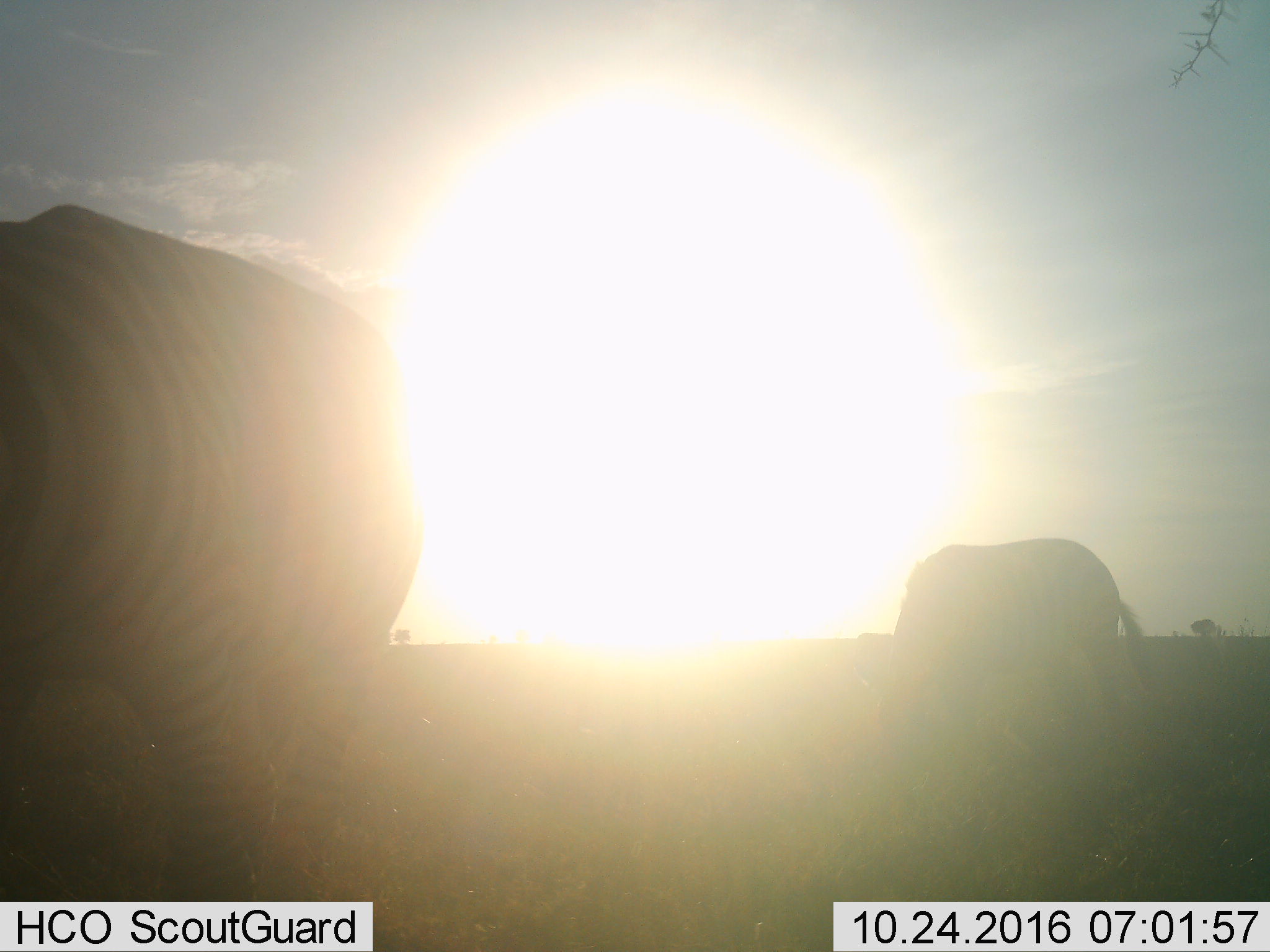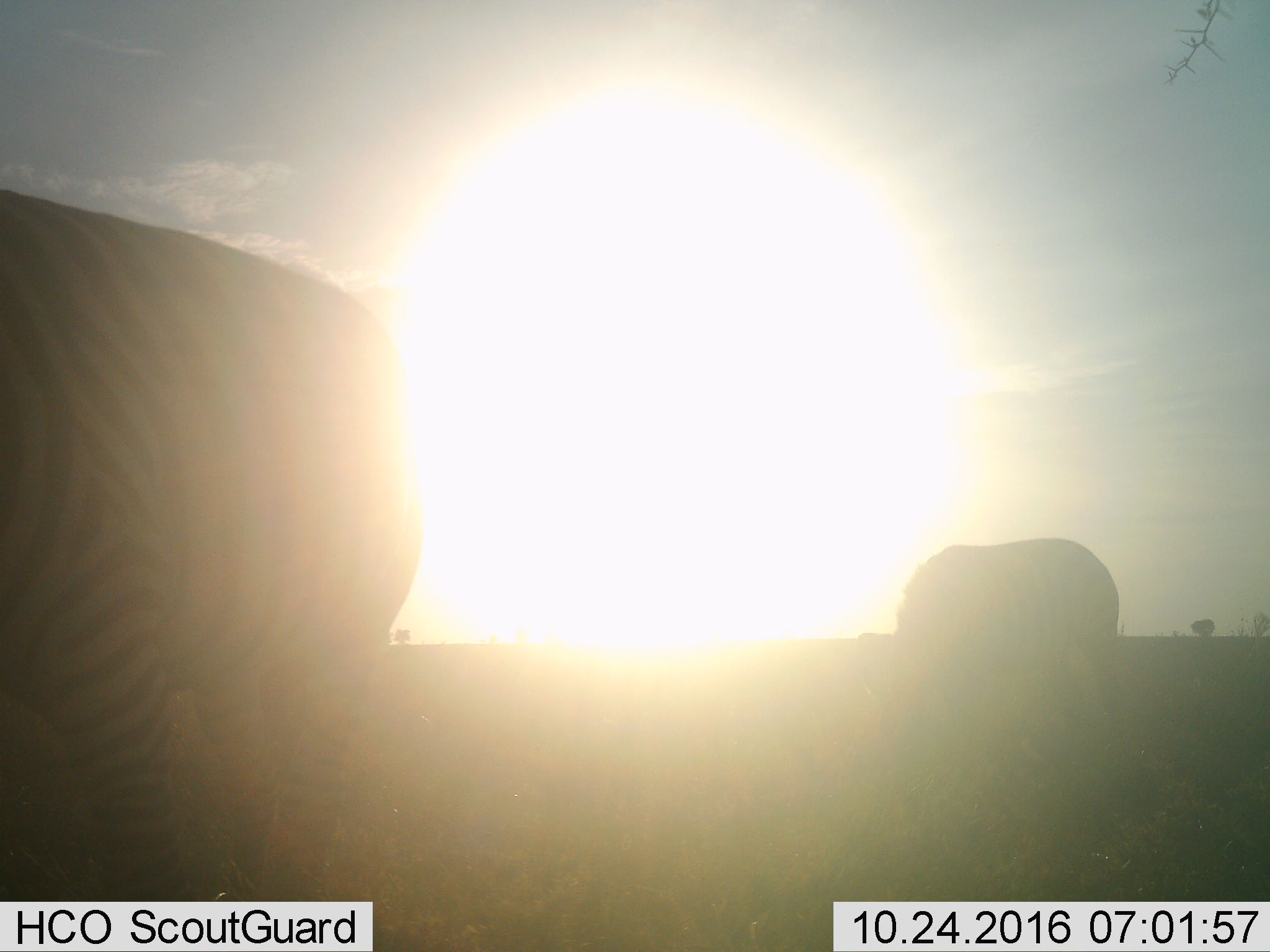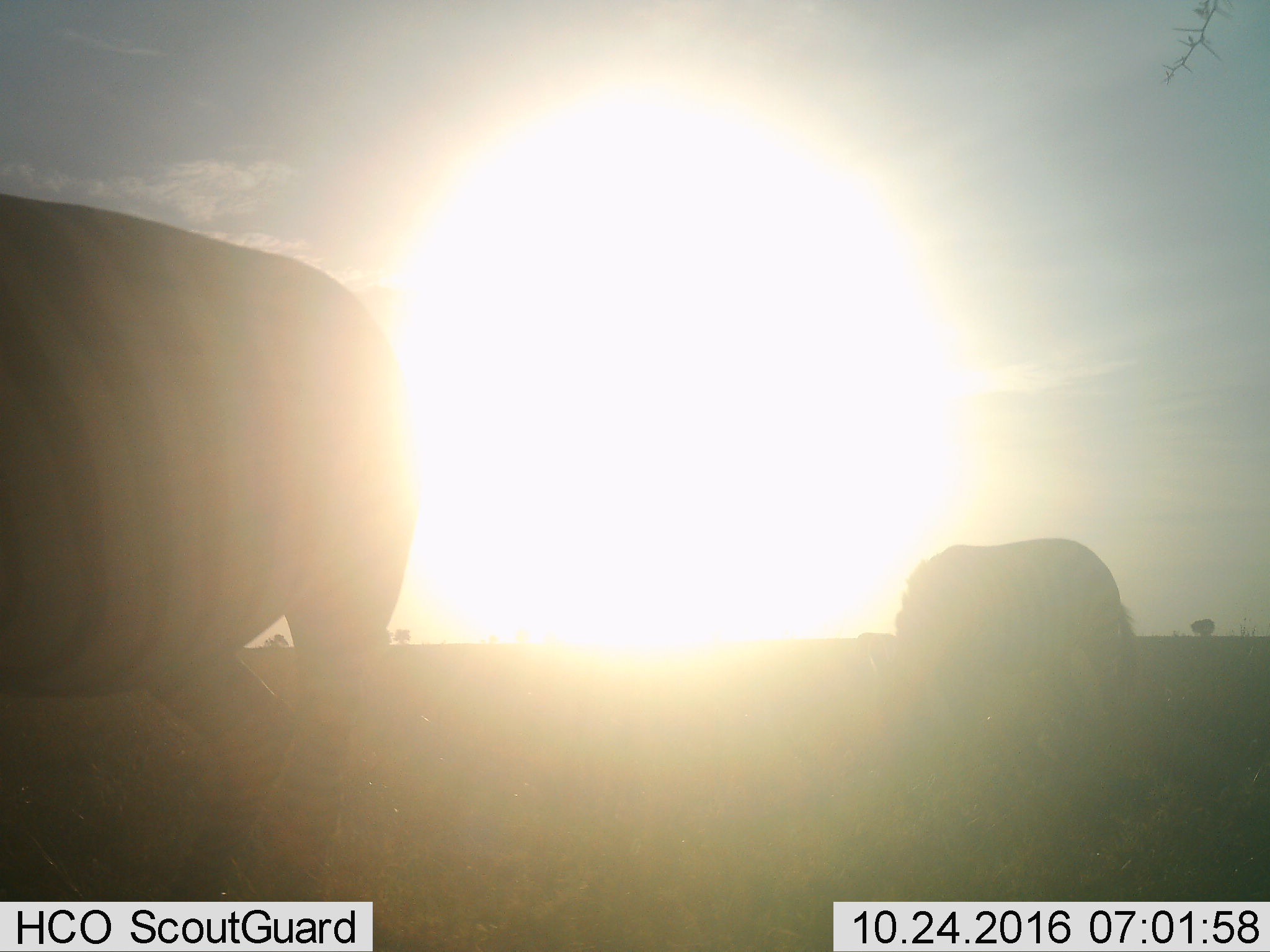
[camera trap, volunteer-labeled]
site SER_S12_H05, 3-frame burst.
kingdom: Animalia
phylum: Chordata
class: Mammalia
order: Perissodactyla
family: Equidae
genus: Equus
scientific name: Equus quagga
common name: plains zebra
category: zebraplains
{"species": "zebraplains (plains zebra) (Equus quagga)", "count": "2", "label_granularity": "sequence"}